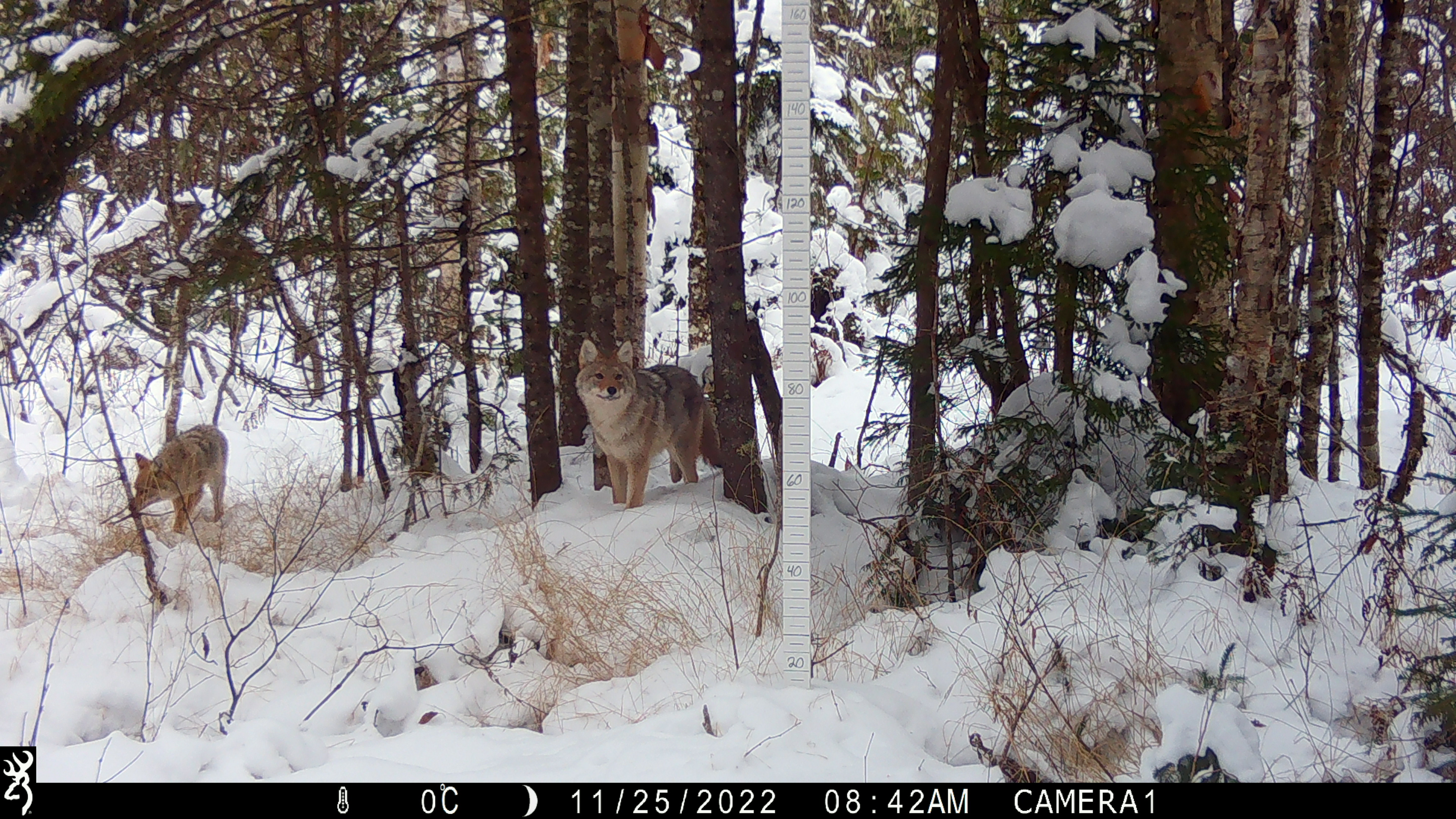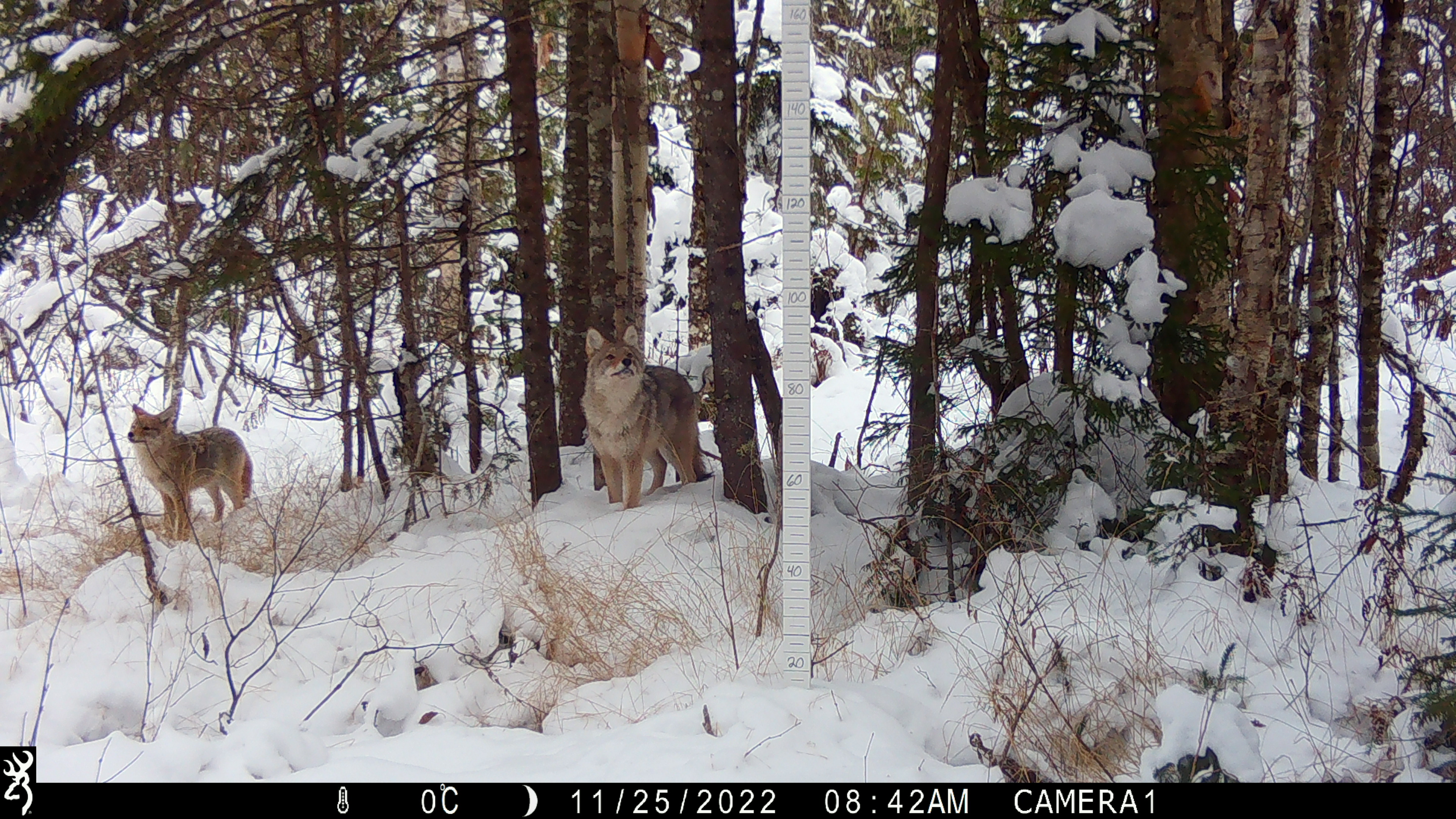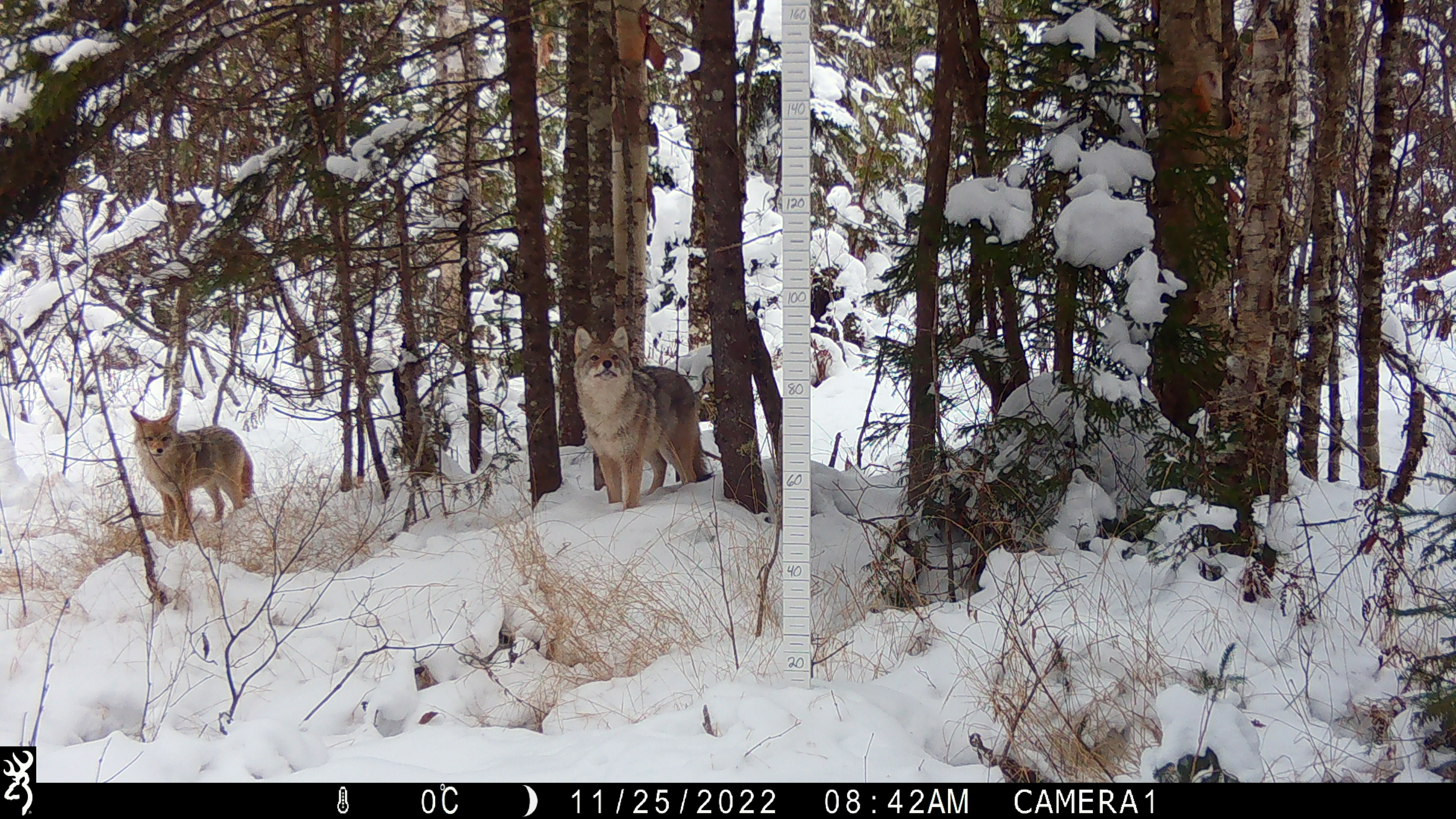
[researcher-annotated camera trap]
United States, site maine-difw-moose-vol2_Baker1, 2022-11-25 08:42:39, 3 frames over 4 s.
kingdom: Animalia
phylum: Chordata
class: Mammalia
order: Carnivora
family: Canidae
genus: Canis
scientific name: Canis latrans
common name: coyote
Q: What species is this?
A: Coyote (Canis latrans).